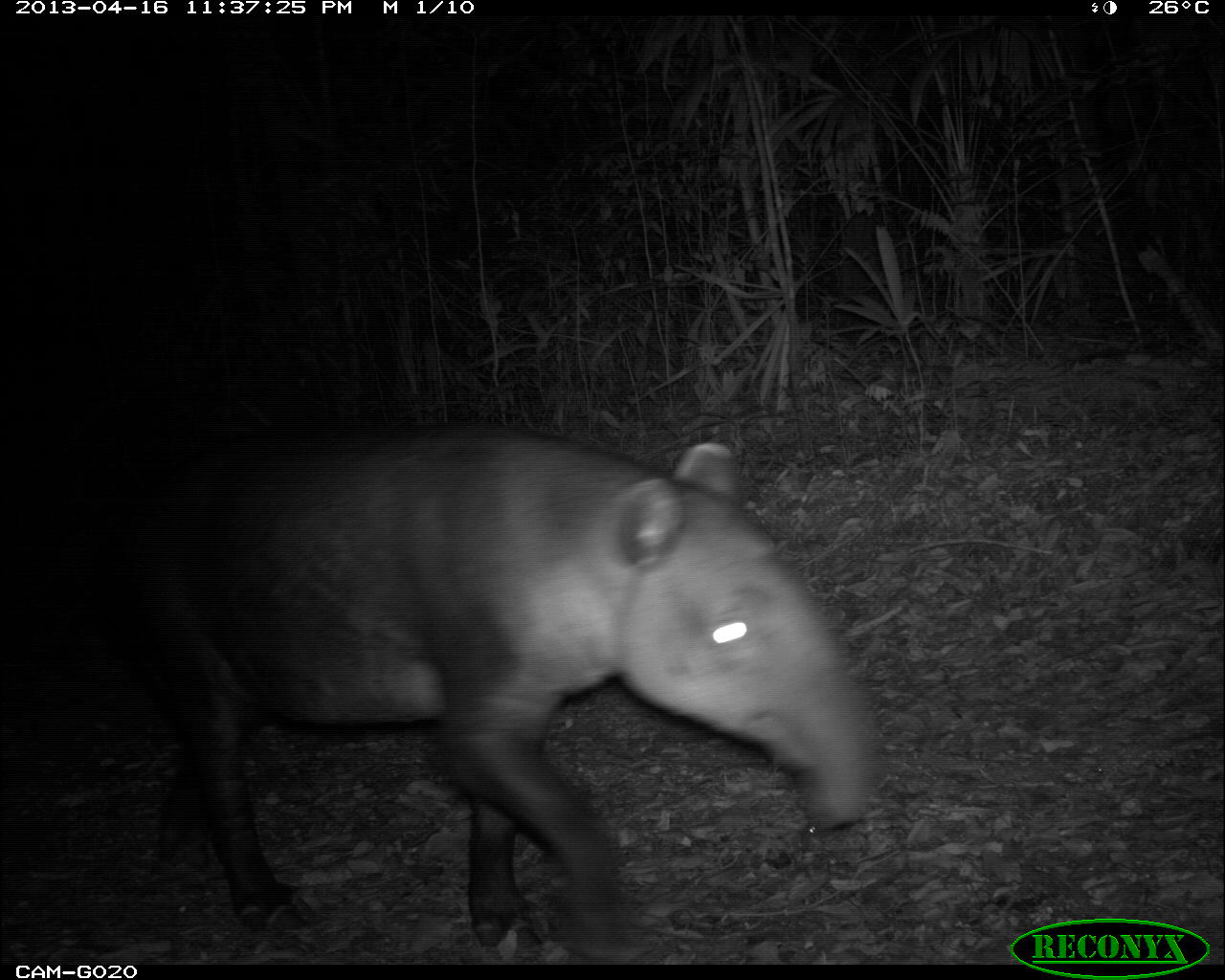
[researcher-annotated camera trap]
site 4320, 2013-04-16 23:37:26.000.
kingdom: Animalia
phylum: Chordata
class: Mammalia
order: Perissodactyla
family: Tapiridae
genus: Tapirus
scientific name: Tapirus bairdii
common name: baird's tapir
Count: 1.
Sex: male.